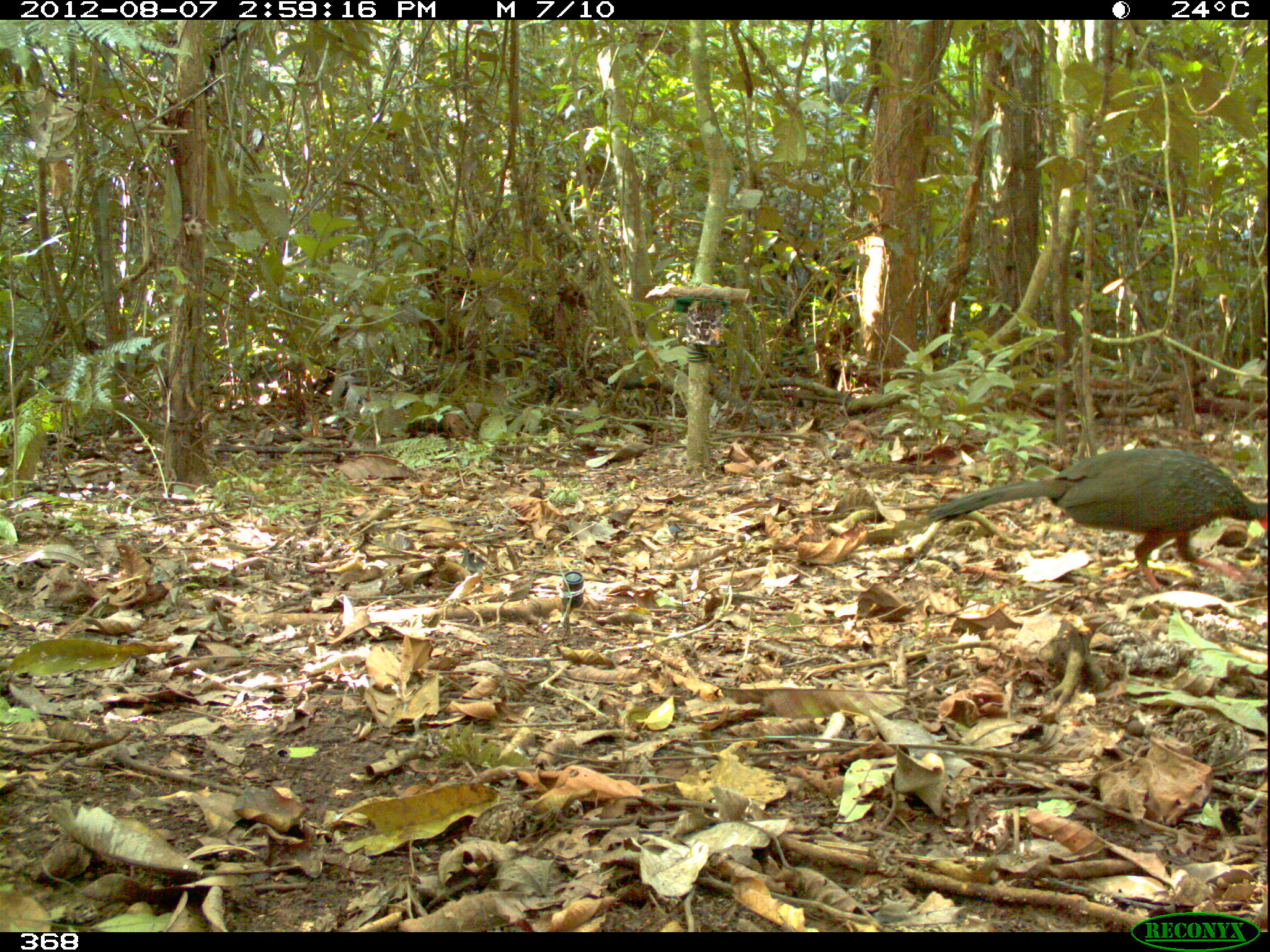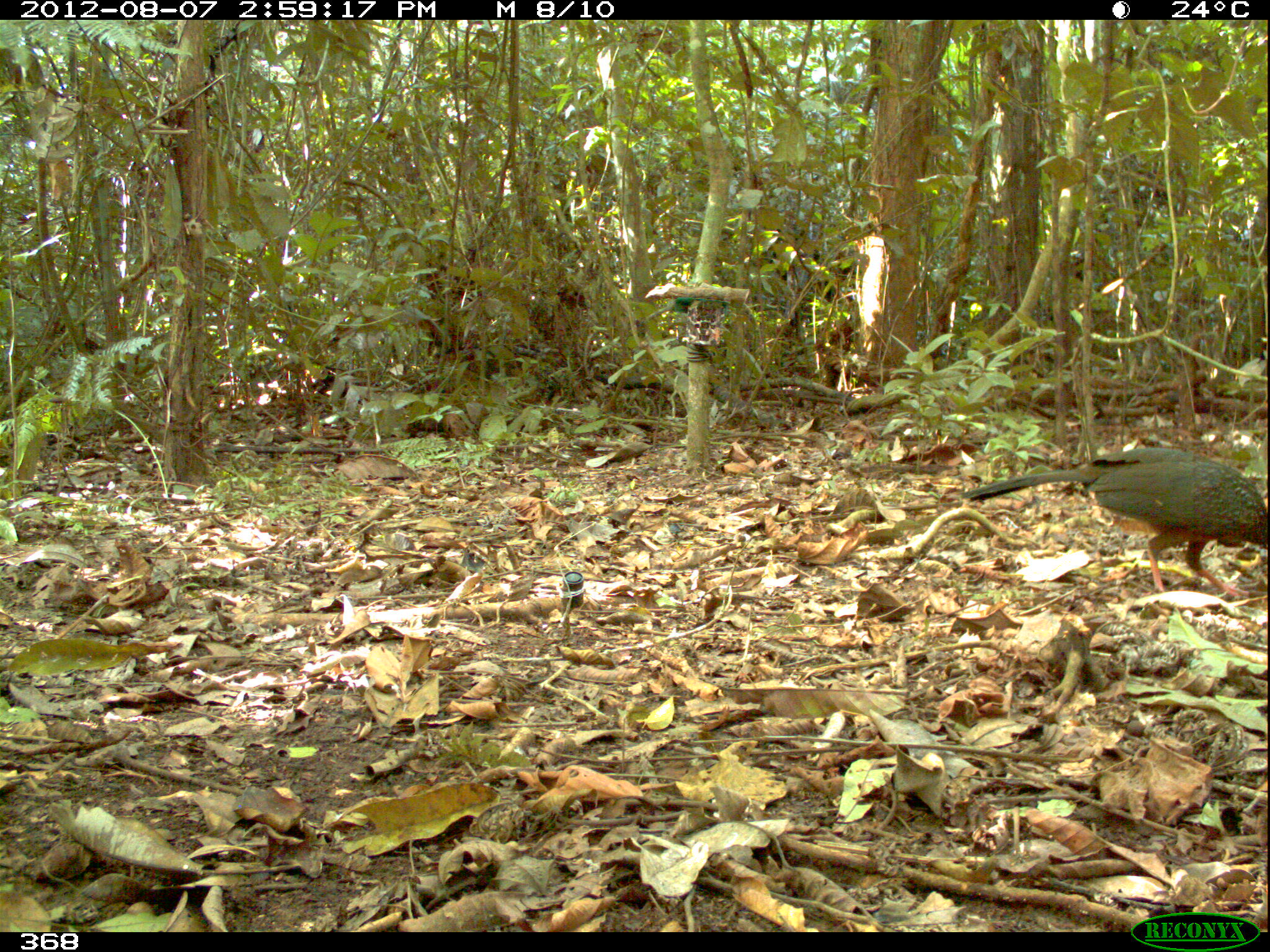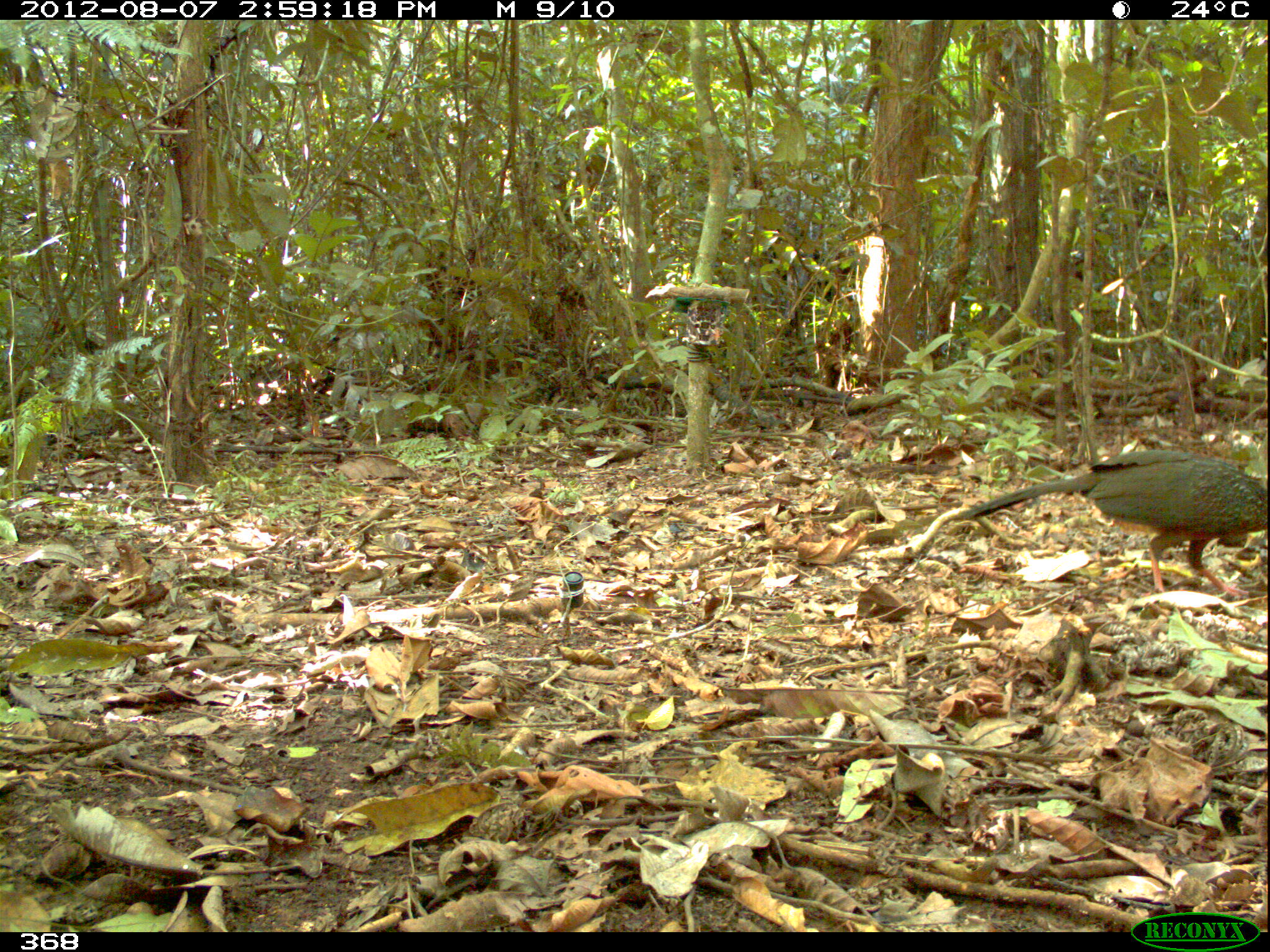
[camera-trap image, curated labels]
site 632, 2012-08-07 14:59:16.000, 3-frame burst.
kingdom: Animalia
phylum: Chordata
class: Aves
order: Galliformes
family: Cracidae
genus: Penelope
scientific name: Penelope jacquacu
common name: spix's guan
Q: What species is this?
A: Penelope jacquacu (spix's guan).